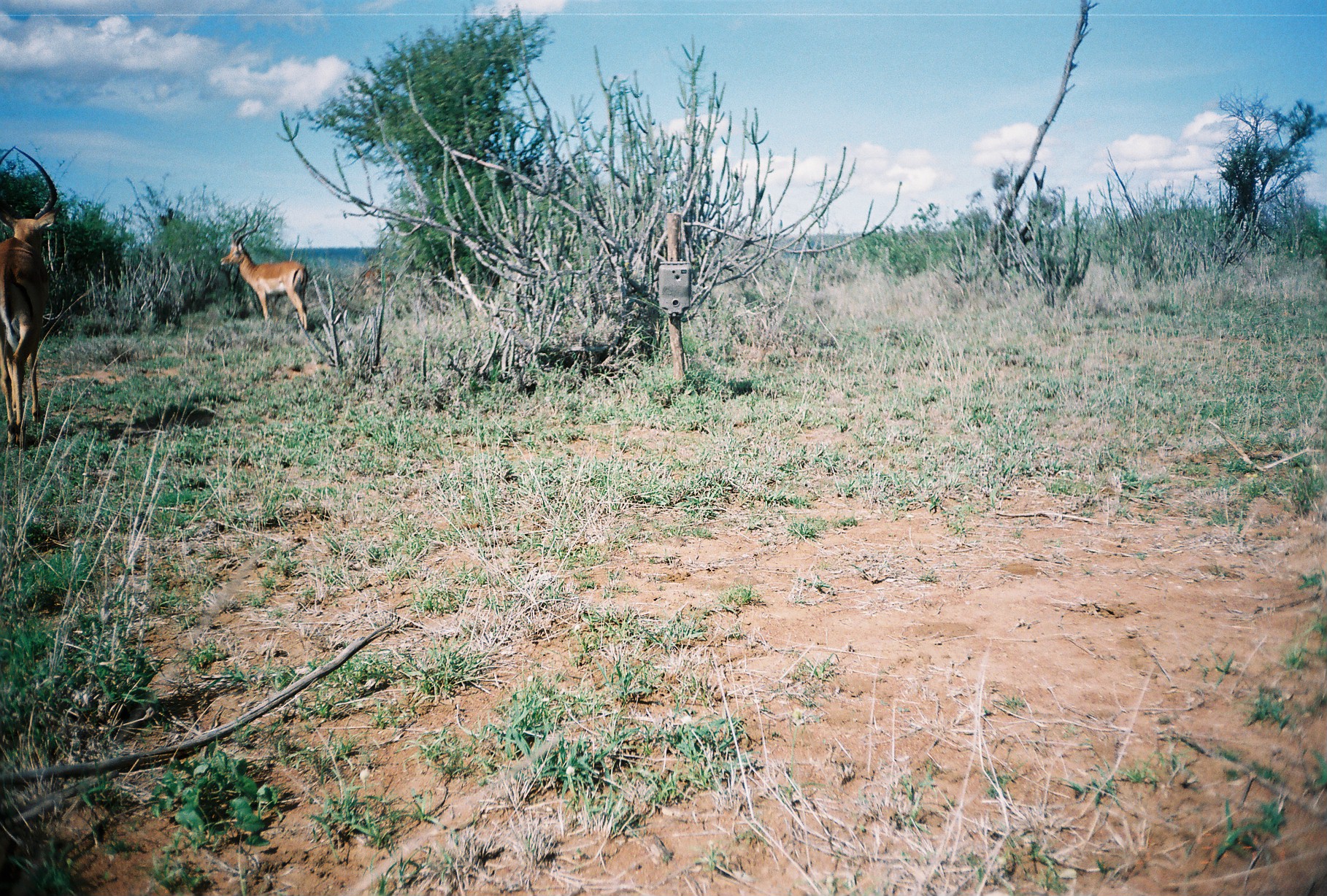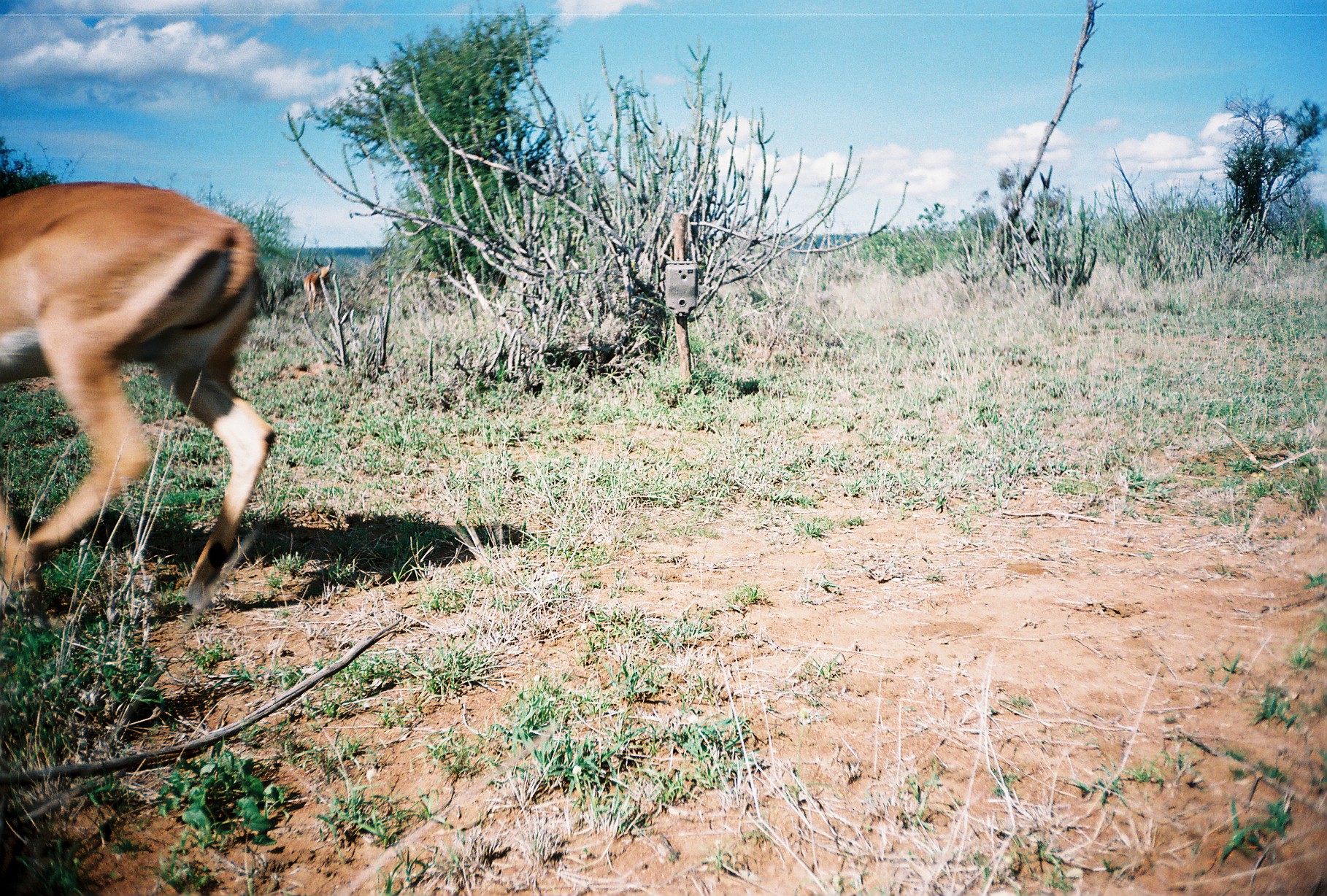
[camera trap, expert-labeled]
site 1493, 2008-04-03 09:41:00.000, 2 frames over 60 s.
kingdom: Animalia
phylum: Chordata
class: Mammalia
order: Artiodactyla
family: Bovidae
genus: Aepyceros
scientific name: Aepyceros melampus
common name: impala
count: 3